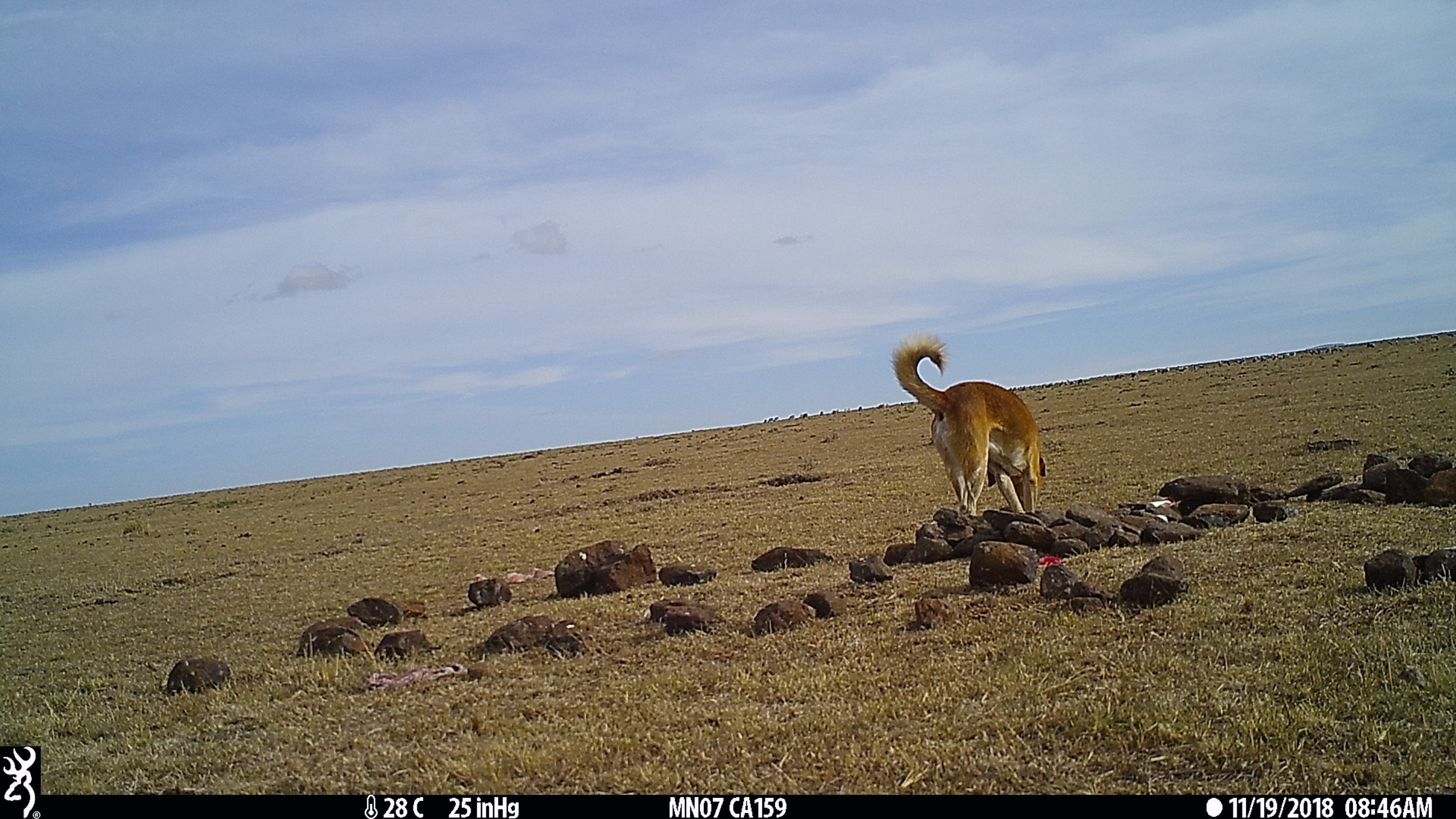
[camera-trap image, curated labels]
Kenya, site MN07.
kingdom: Animalia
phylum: Chordata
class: Mammalia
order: Carnivora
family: Canidae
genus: Canis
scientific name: Canis familiaris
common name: domestic dog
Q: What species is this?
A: Domestic dog (Canis familiaris).